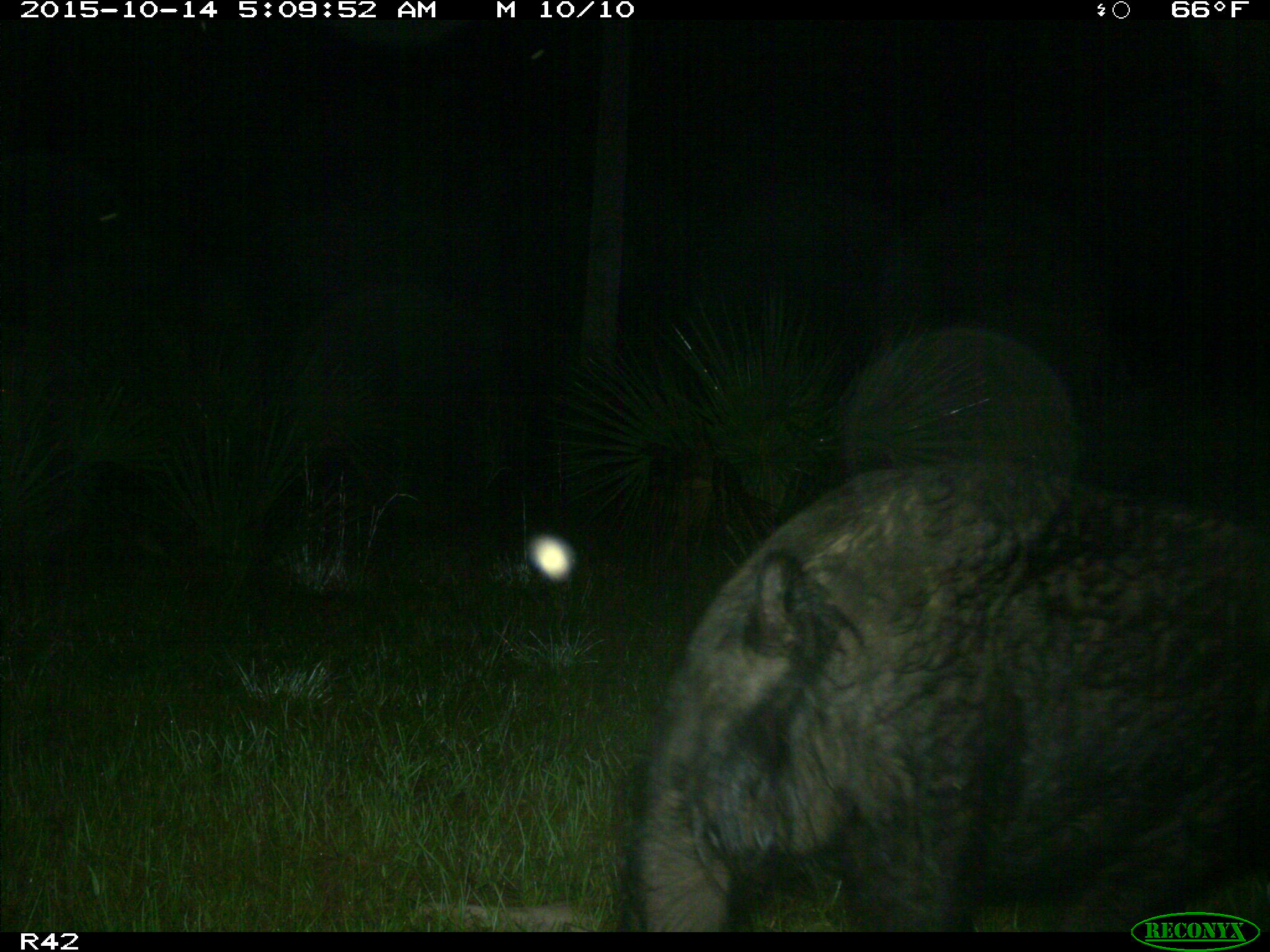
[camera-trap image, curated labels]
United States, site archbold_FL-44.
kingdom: Animalia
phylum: Chordata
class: Mammalia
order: Artiodactyla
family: Suidae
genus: Sus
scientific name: Sus scrofa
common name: wild boar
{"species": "Sus scrofa (wild boar)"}